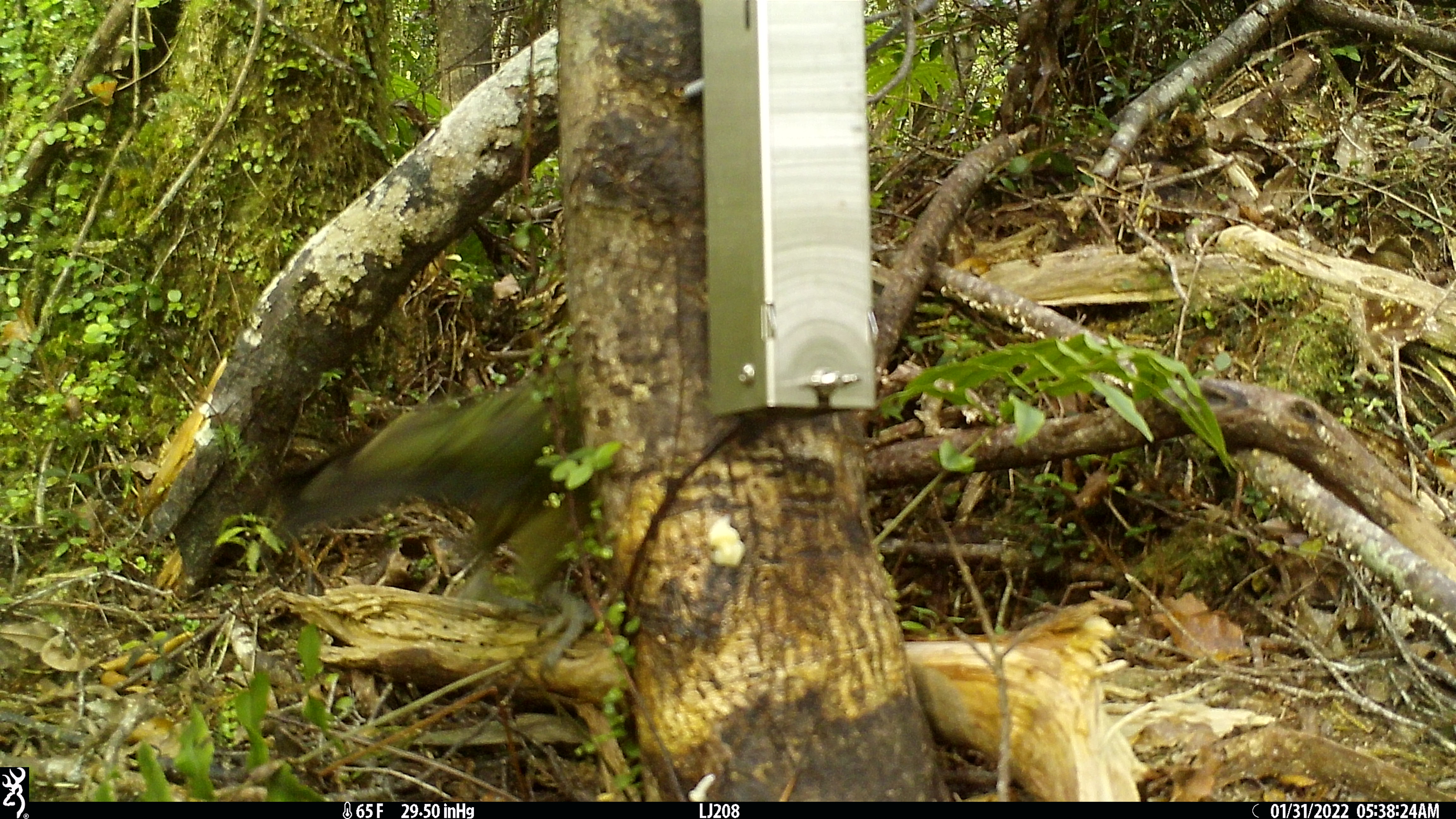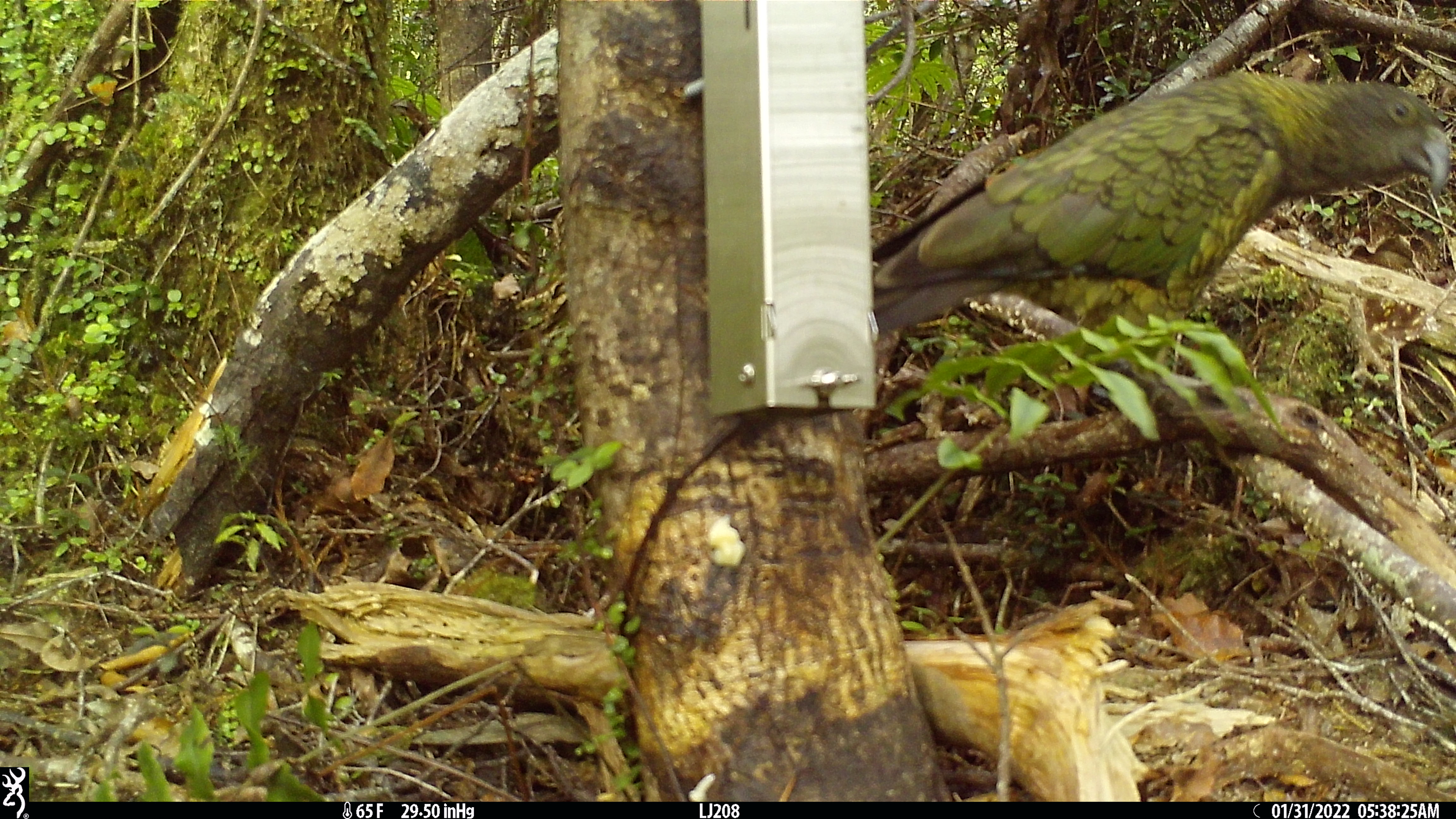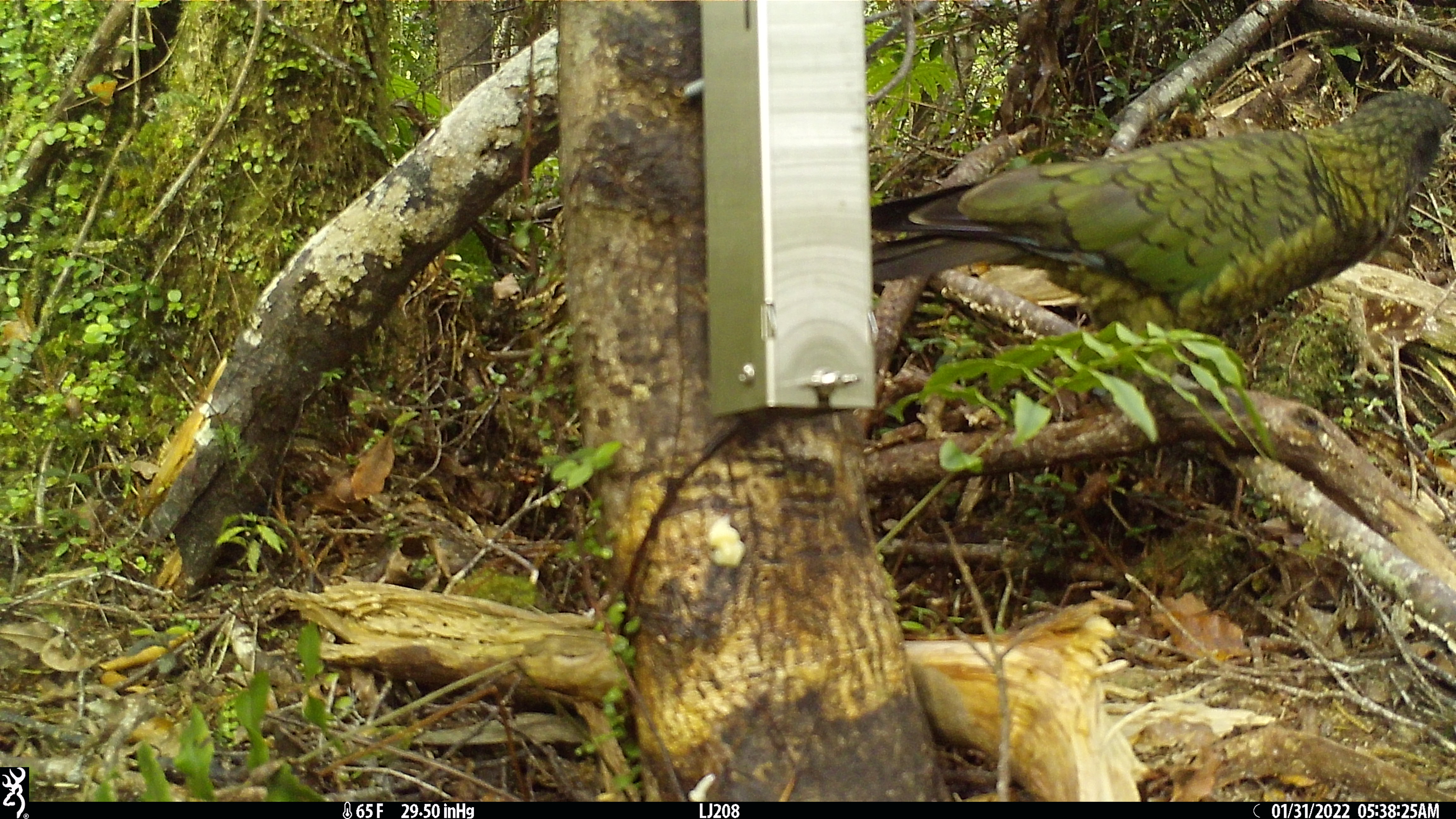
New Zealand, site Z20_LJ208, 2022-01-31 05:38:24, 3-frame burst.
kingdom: Animalia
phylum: Chordata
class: Aves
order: Psittaciformes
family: Strigopidae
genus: Nestor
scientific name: Nestor notabilis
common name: kea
Kea (Nestor notabilis).